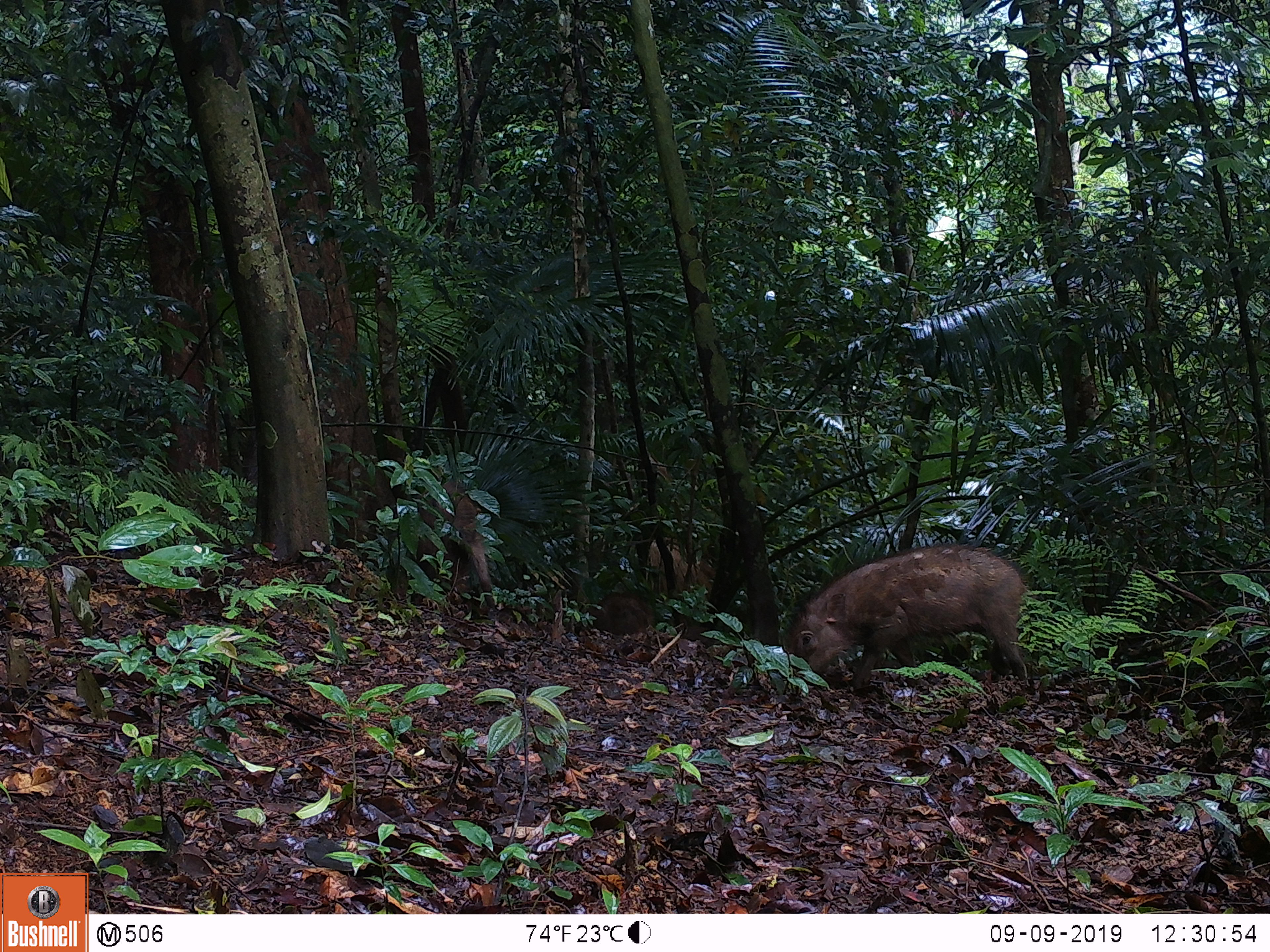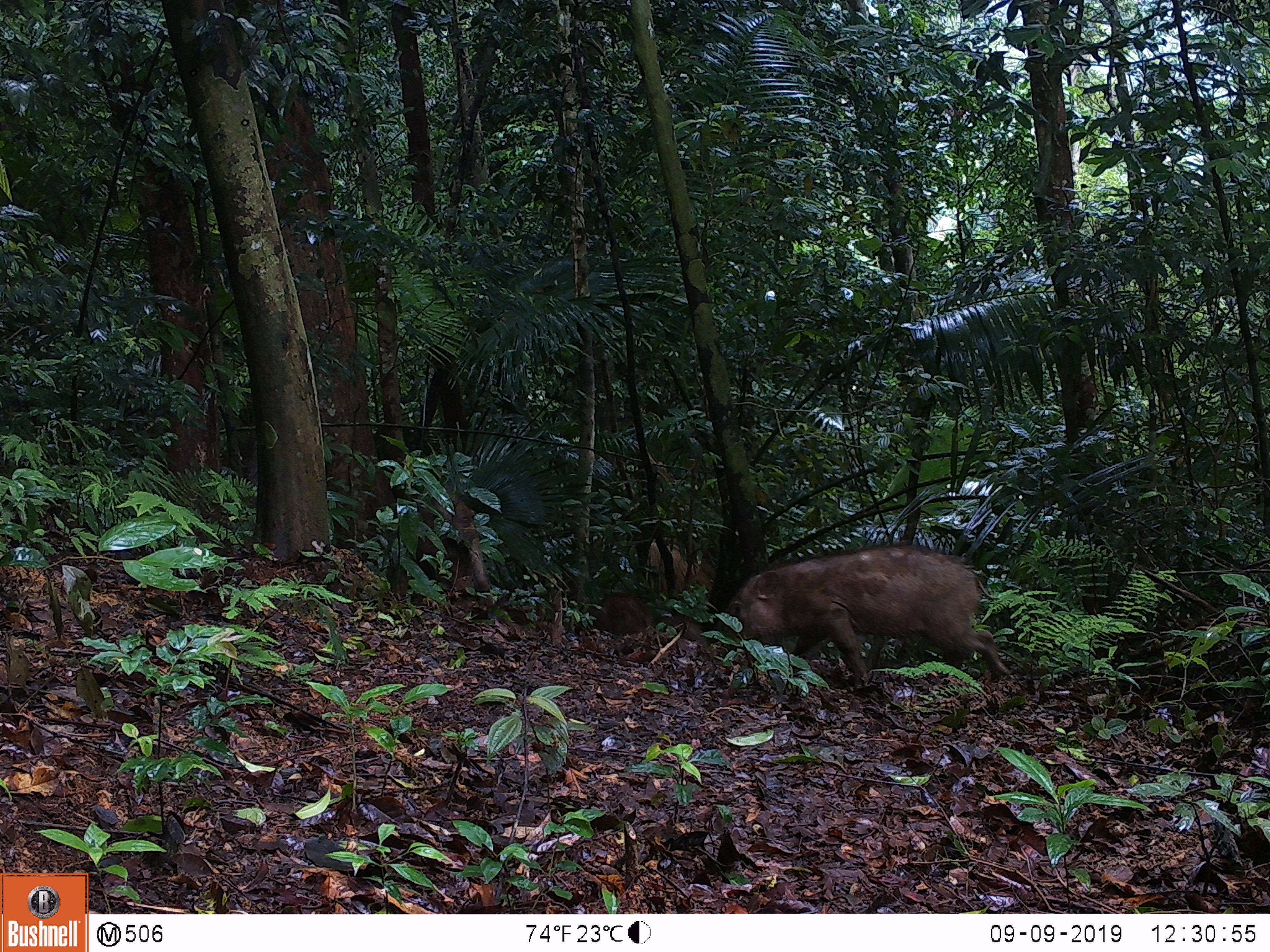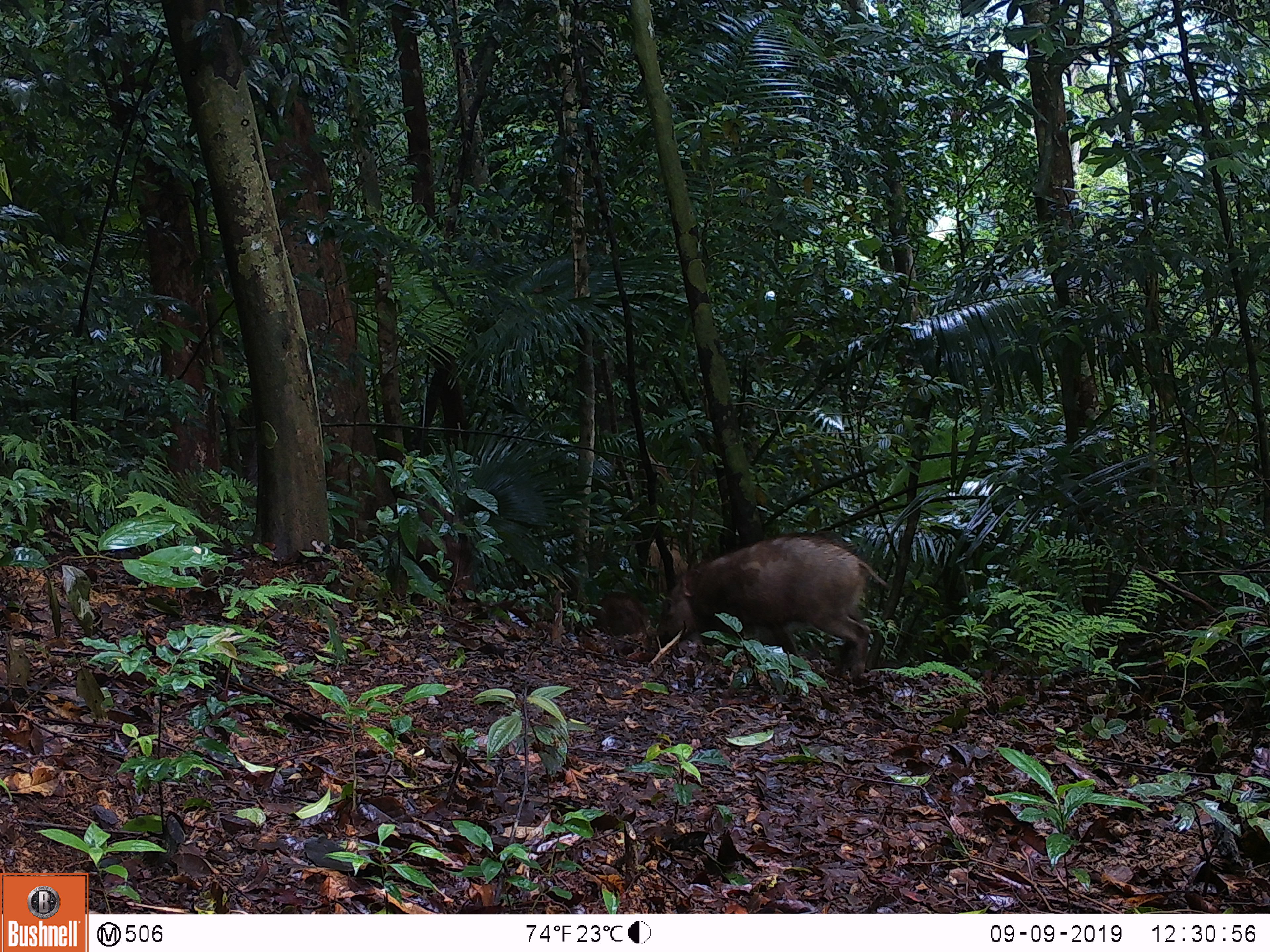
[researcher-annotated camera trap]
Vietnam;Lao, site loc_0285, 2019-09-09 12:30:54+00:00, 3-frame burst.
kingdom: Animalia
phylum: Chordata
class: Mammalia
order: Artiodactyla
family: Suidae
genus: Sus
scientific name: Sus scrofa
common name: eurasian wild pig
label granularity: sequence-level